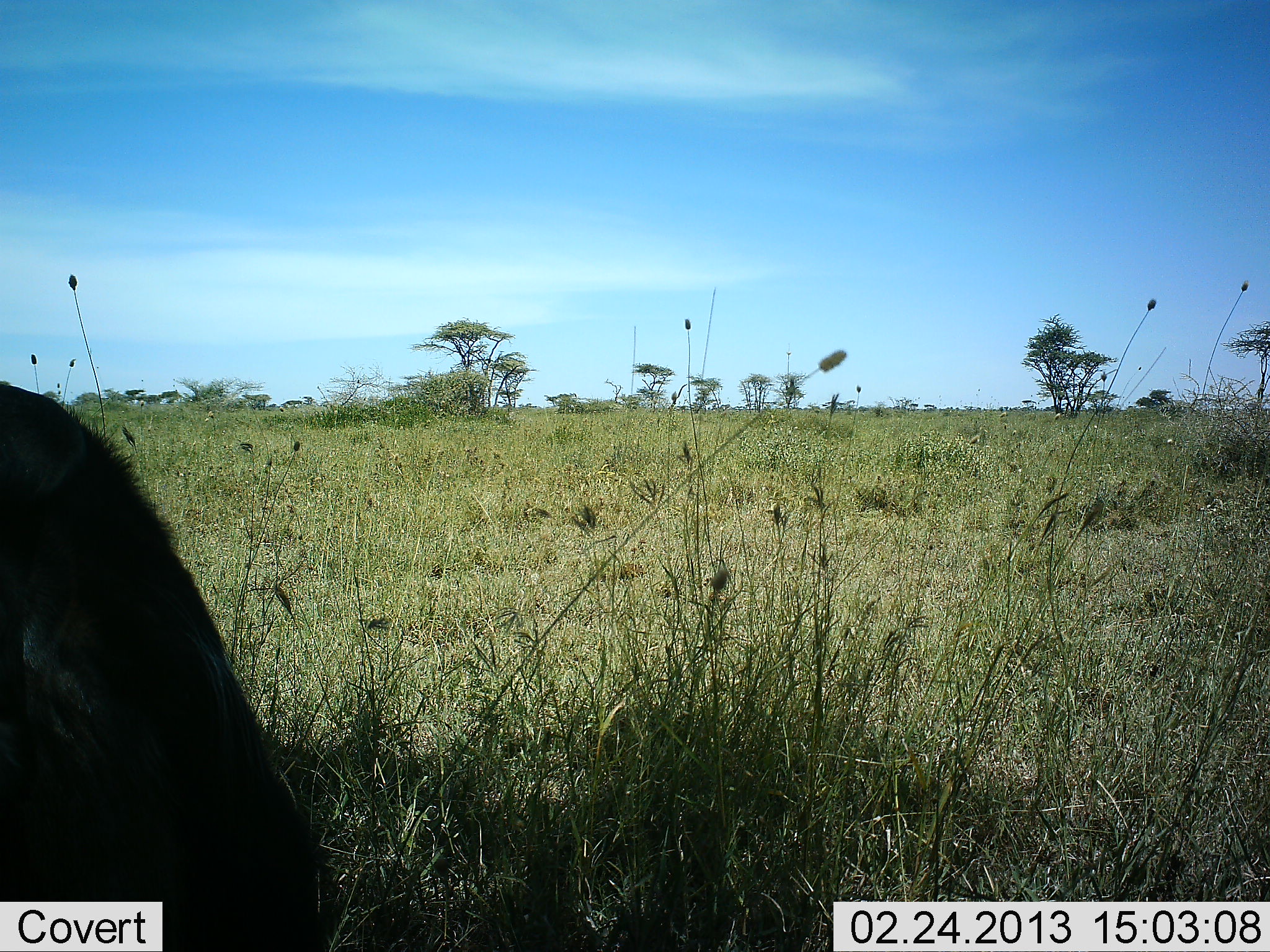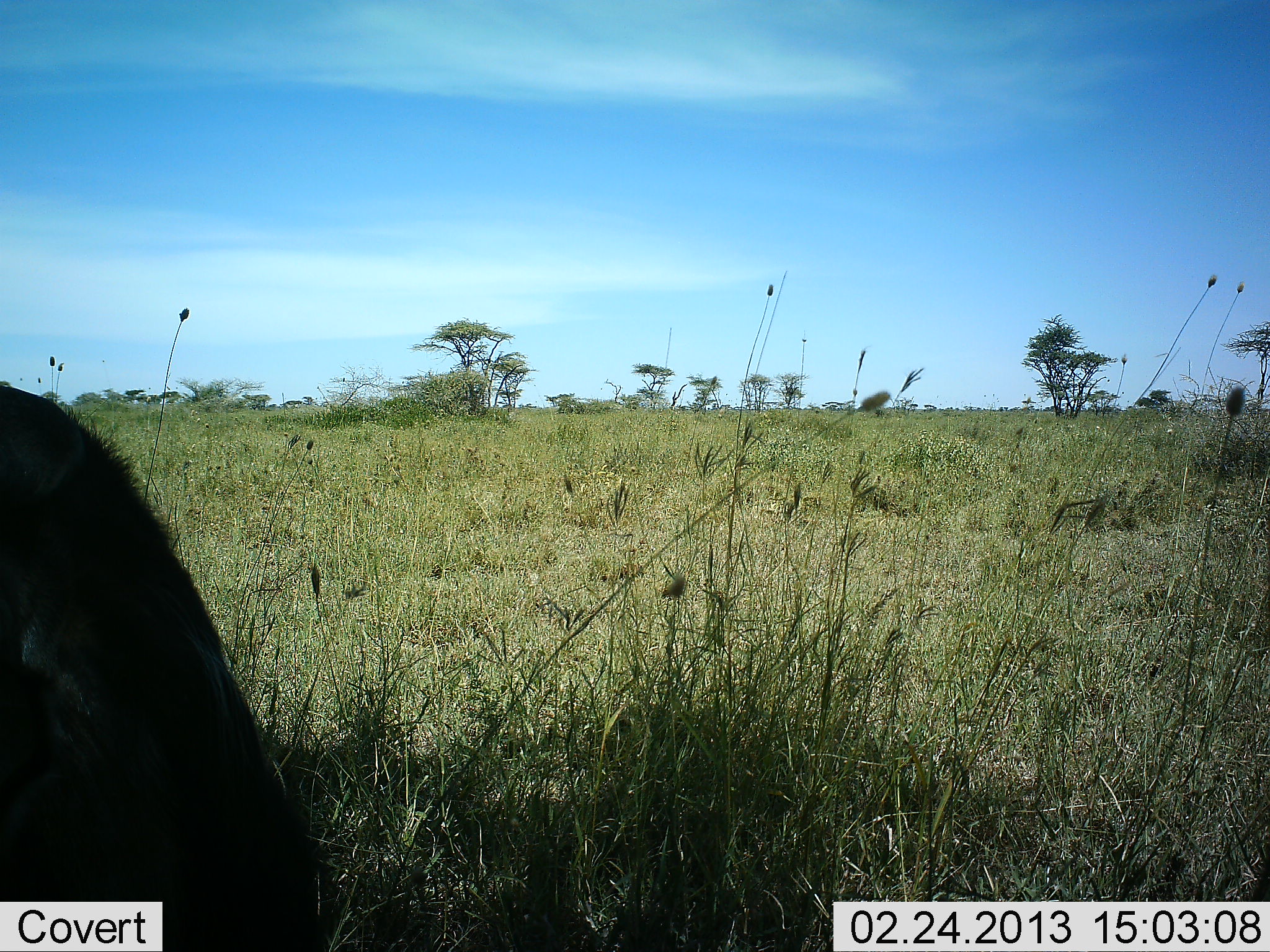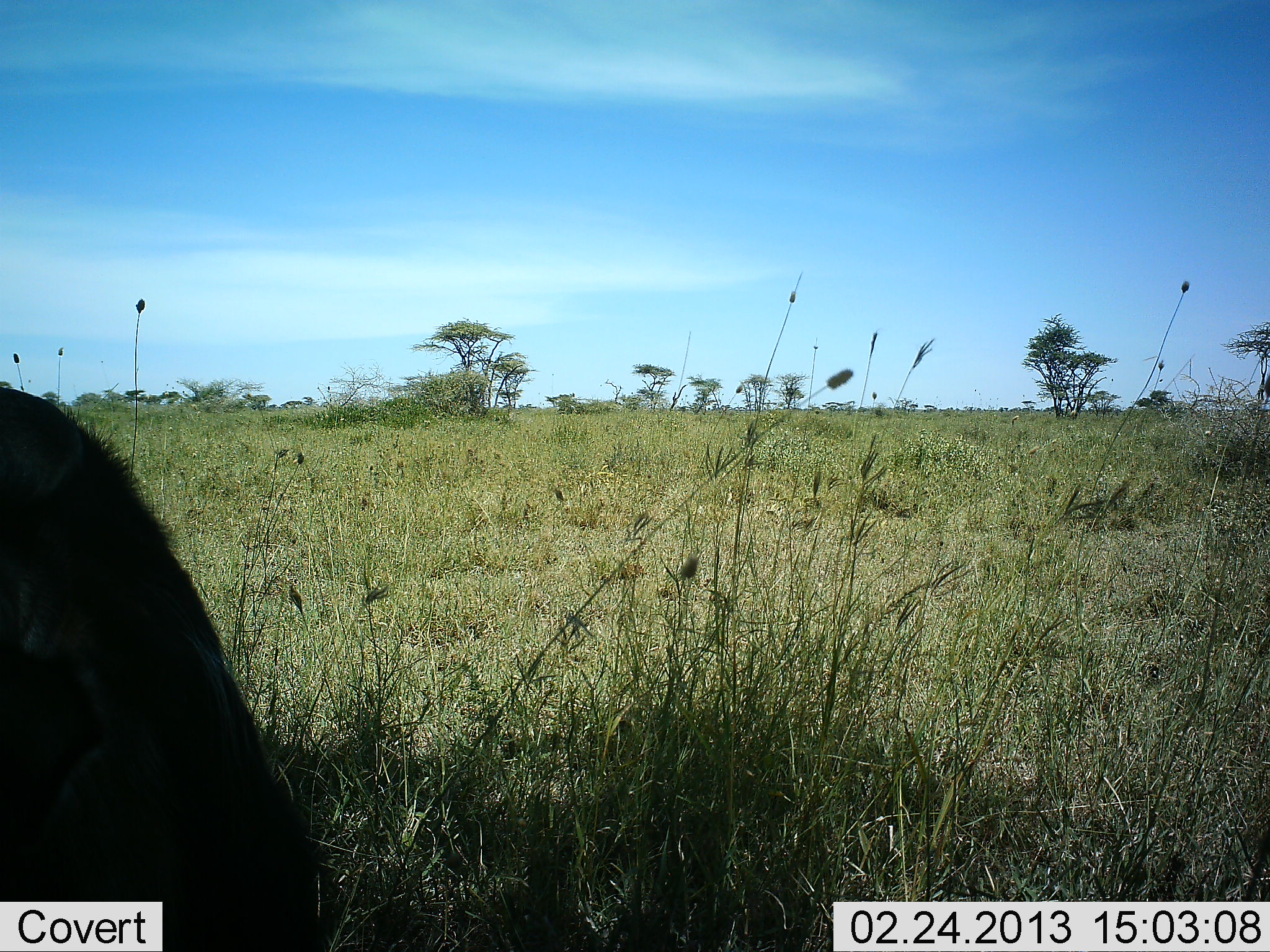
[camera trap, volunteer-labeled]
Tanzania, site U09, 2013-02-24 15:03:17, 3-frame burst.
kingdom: Animalia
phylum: Chordata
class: Mammalia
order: Artiodactyla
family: Bovidae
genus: Connochaetes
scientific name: Connochaetes taurinus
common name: blue wildebeest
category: wildebeest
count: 1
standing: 33%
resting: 50%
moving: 0%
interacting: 0%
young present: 0%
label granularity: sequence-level